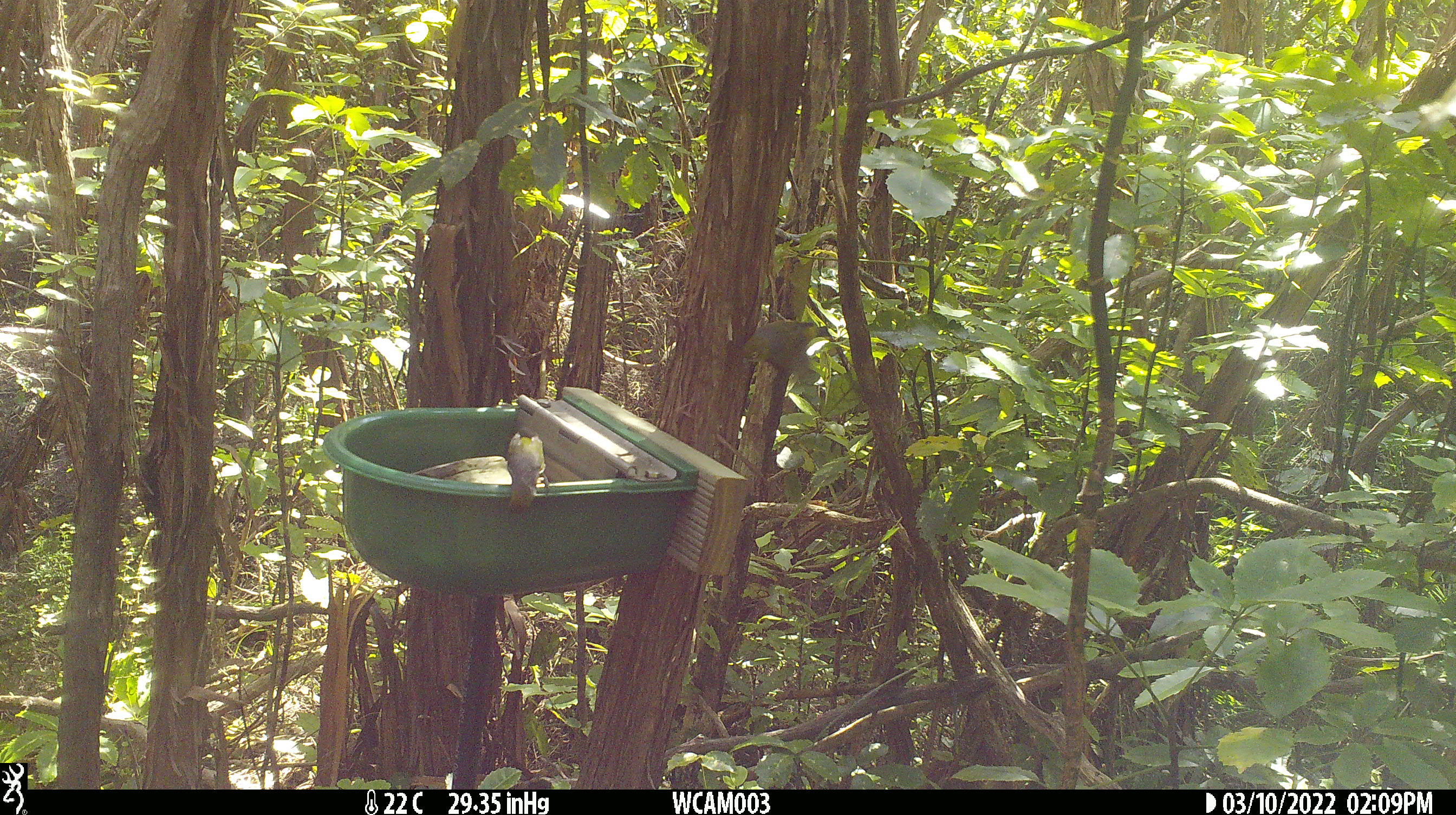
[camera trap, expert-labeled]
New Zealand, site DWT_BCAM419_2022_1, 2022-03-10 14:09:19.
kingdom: Animalia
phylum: Chordata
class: Aves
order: Passeriformes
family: Zosteropidae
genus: Zosterops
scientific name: Zosterops lateralis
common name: silvereye